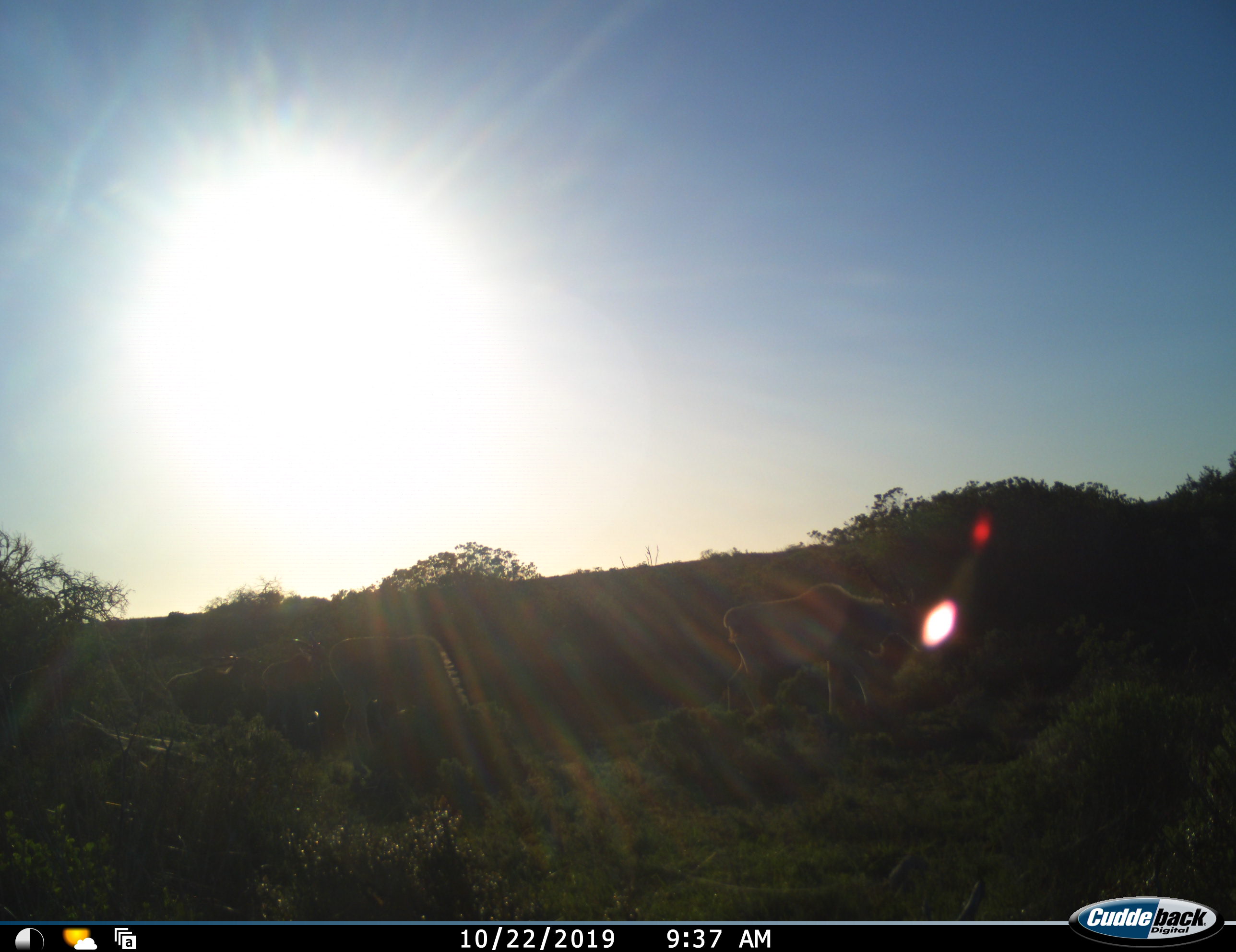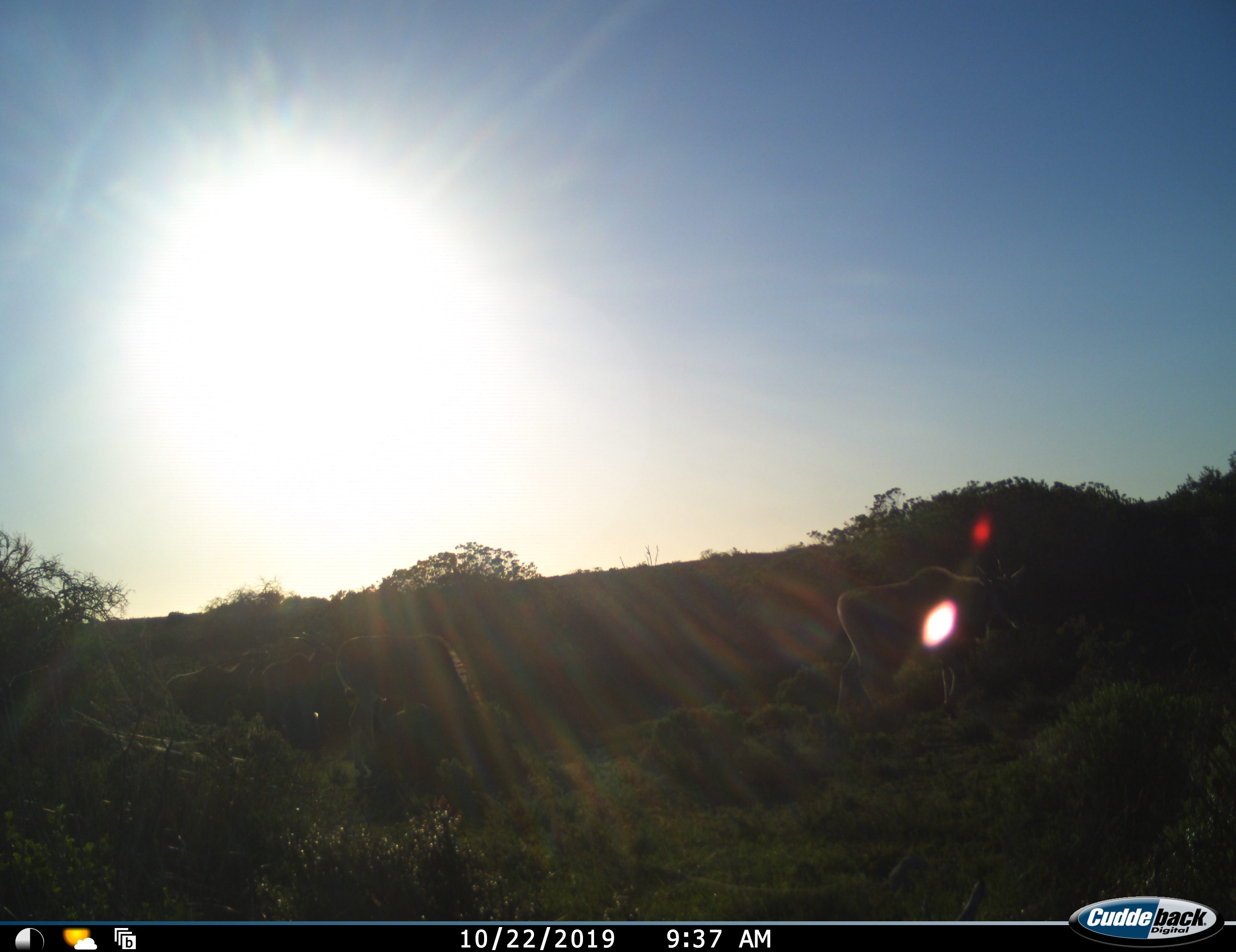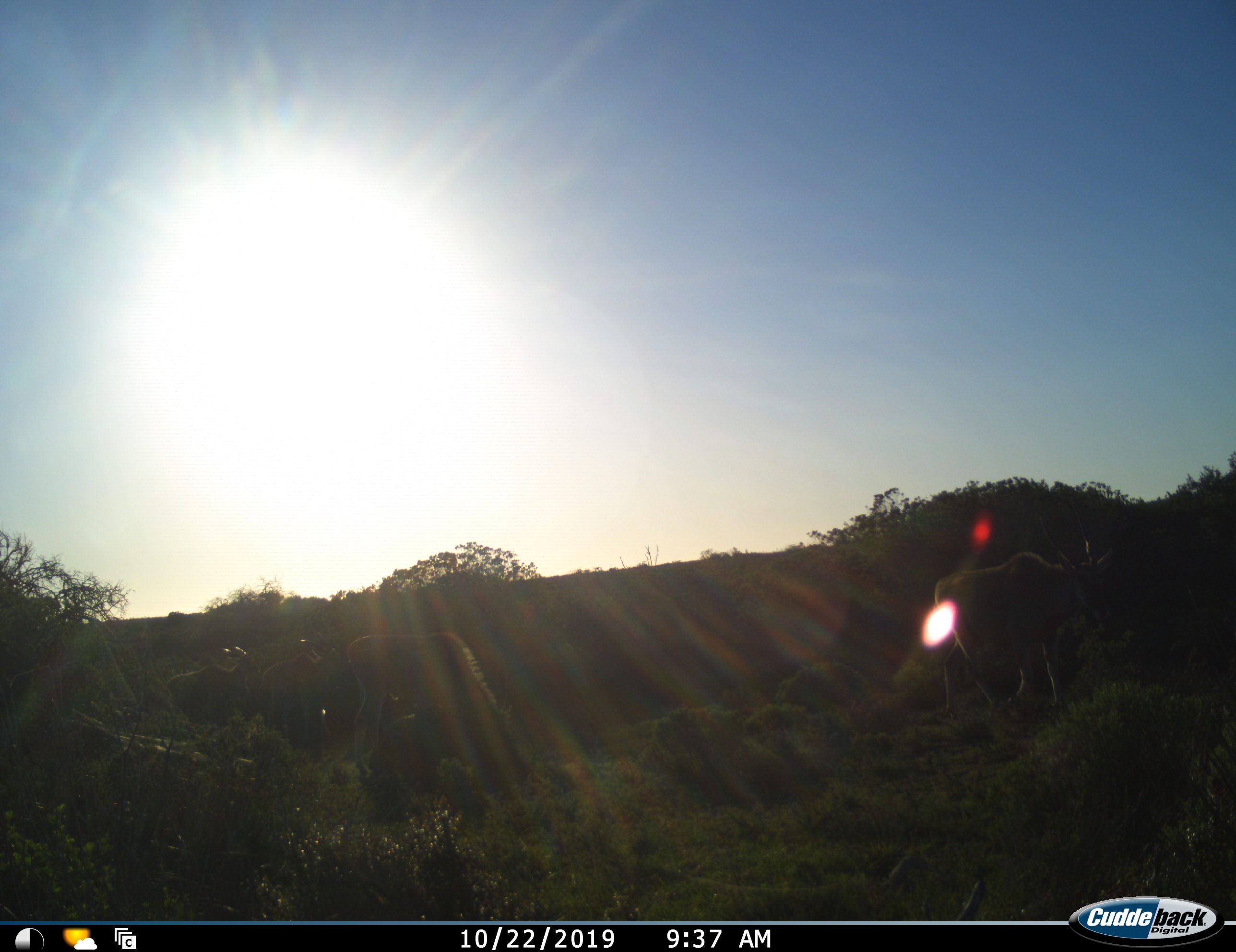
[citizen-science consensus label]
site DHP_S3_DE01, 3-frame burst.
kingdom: Animalia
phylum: Chordata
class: Mammalia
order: Artiodactyla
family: Bovidae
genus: Tragelaphus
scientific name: Tragelaphus oryx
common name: eland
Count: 4.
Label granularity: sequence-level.